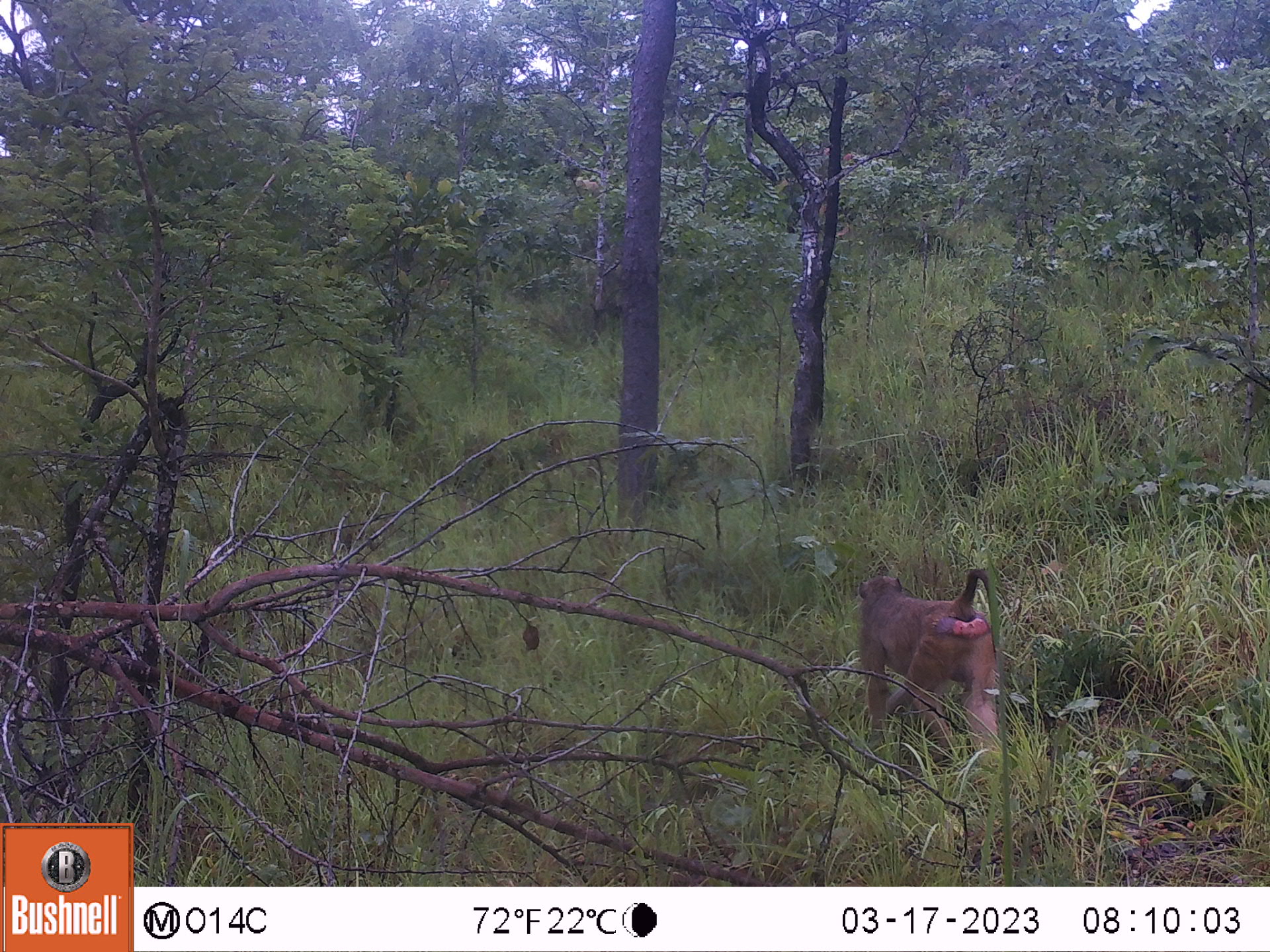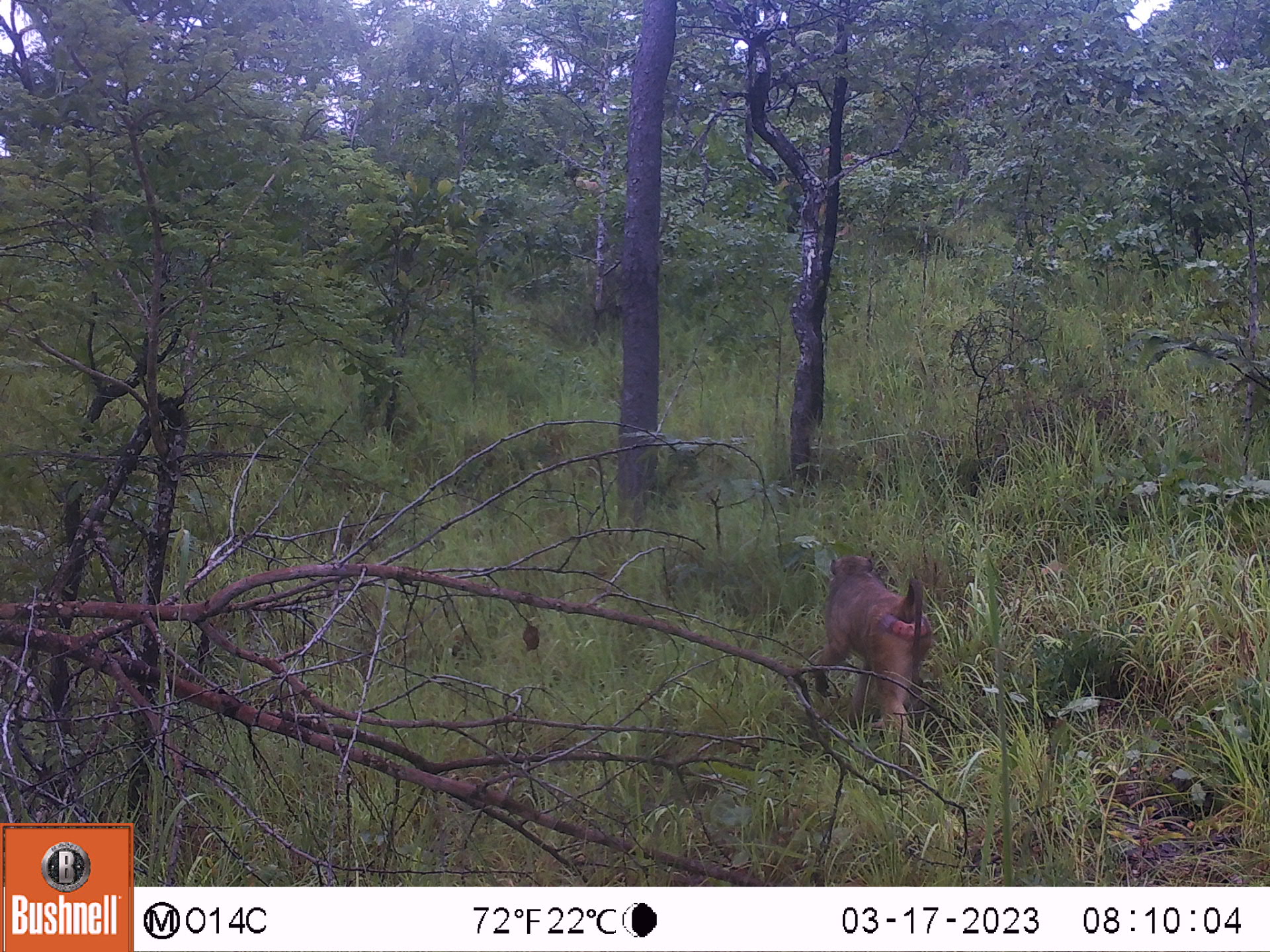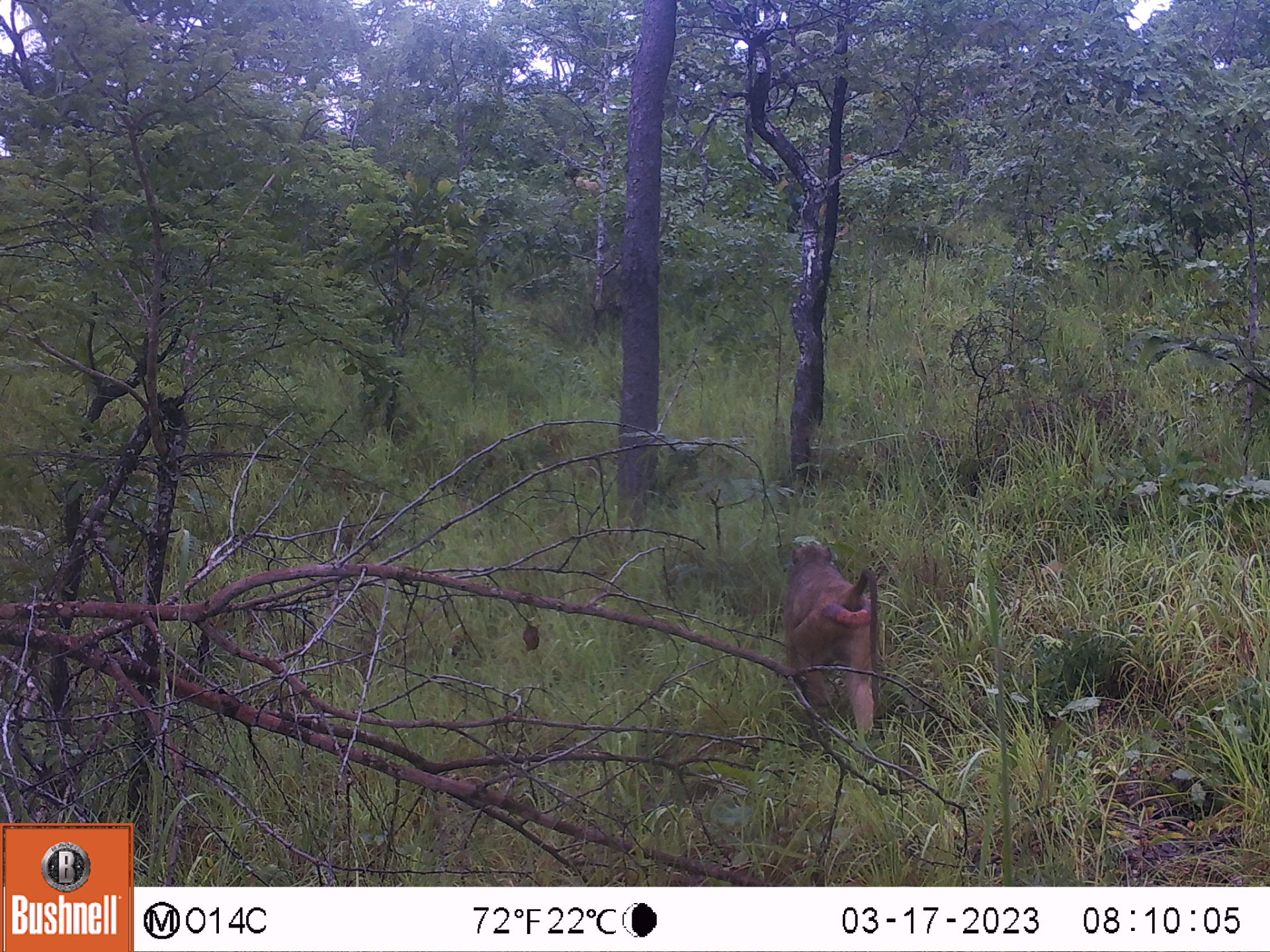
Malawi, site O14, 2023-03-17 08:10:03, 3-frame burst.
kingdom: Animalia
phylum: Chordata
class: Mammalia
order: Primates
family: Cercopithecidae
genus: Papio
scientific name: Papio cynocephalus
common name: yellow baboon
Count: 1.